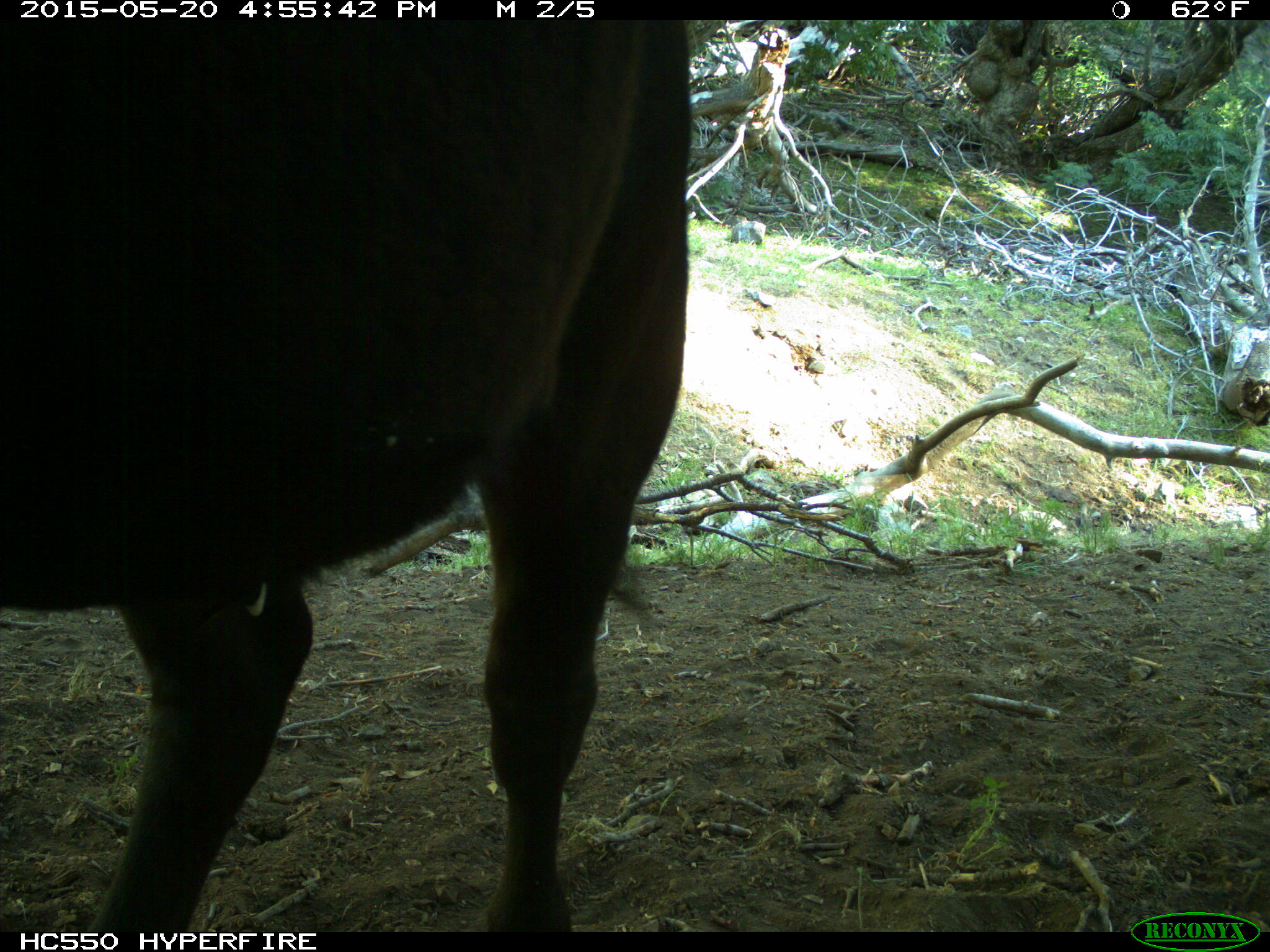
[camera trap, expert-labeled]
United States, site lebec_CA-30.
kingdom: Animalia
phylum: Chordata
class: Mammalia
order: Artiodactyla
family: Bovidae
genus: Bos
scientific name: Bos taurus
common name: domestic cow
Bos taurus (domestic cow).